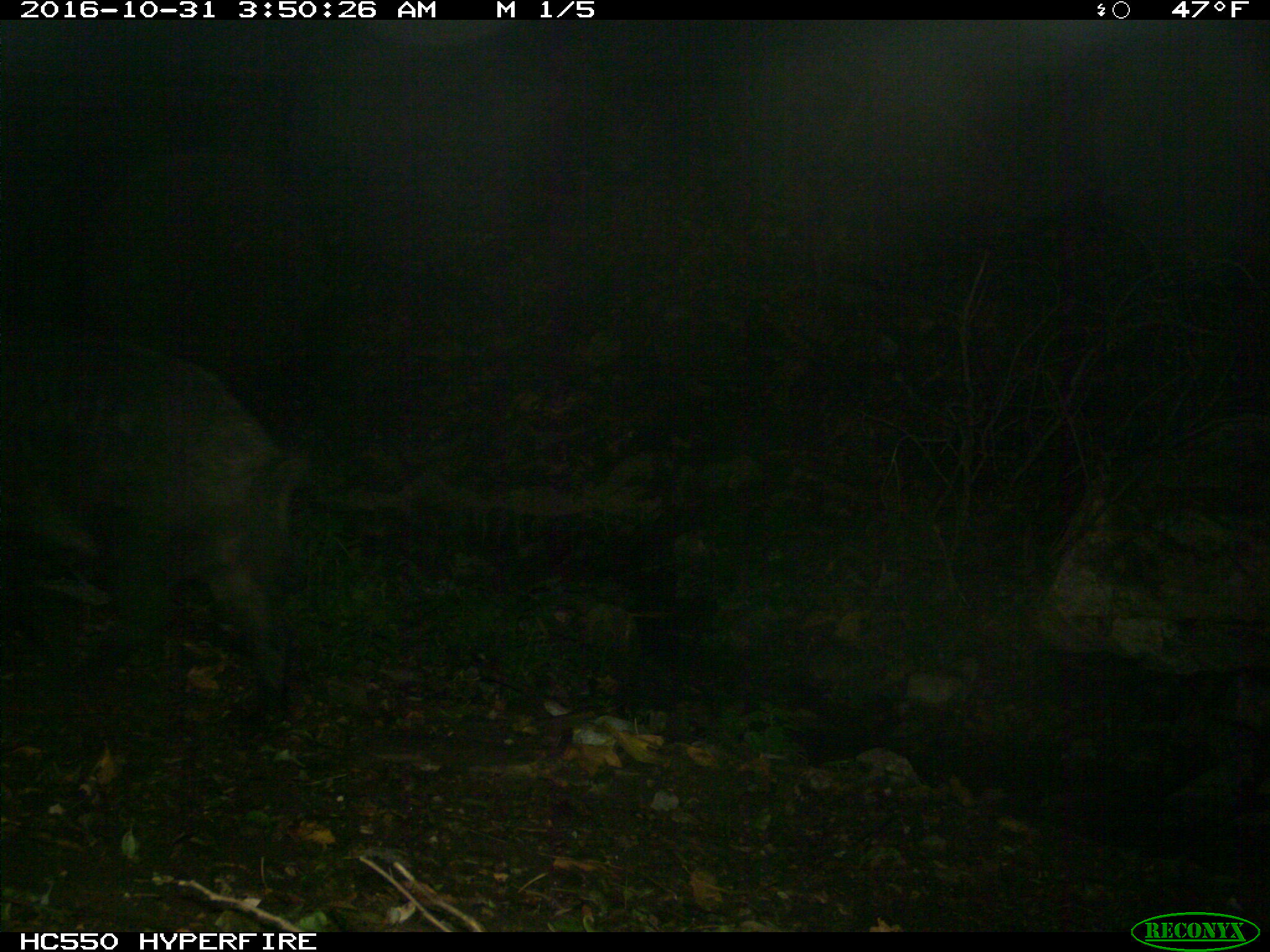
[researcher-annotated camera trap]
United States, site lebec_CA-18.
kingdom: Animalia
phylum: Chordata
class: Mammalia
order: Artiodactyla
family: Suidae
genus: Sus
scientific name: Sus scrofa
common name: wild boar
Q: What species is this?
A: Sus scrofa (wild boar).